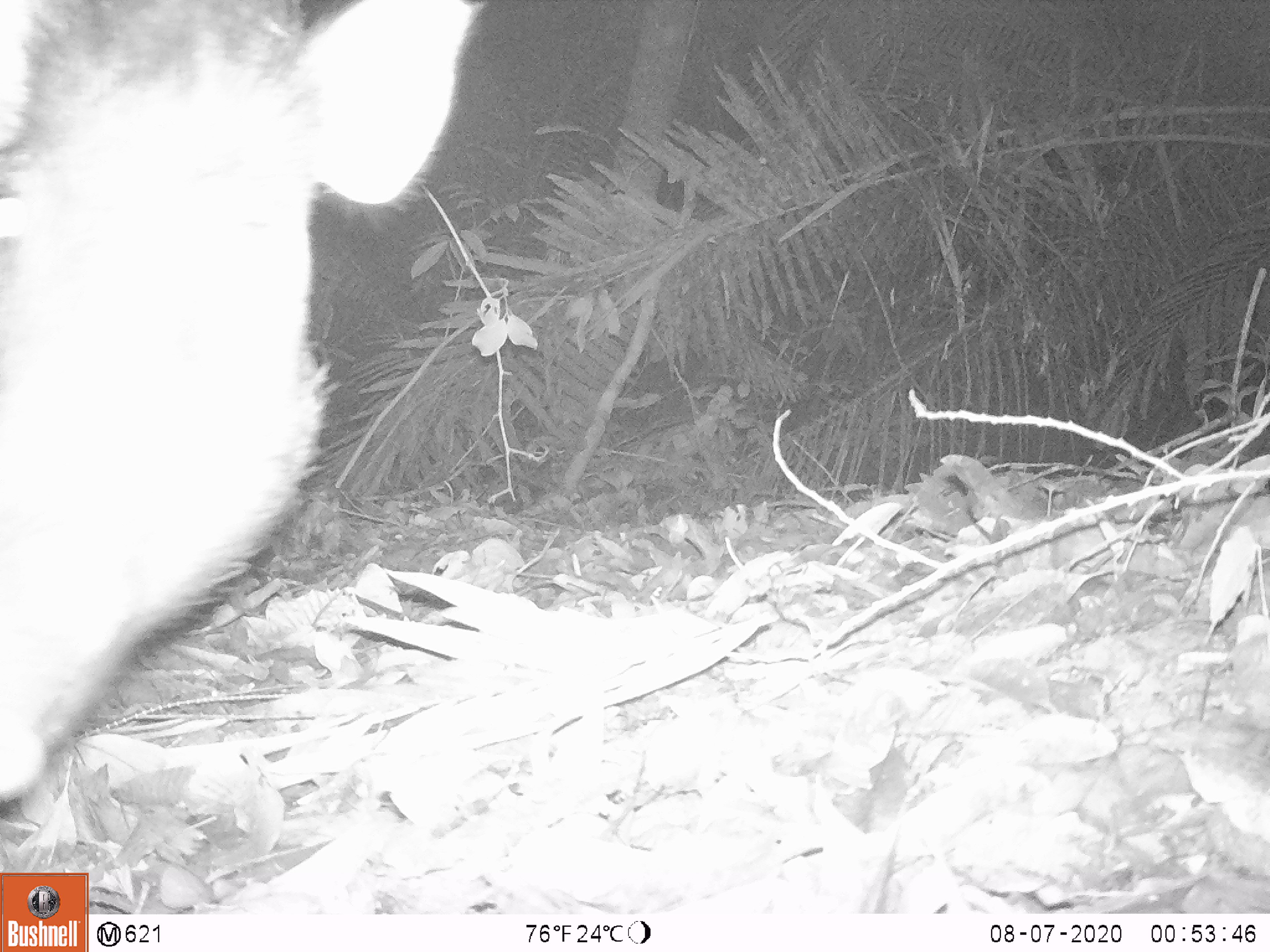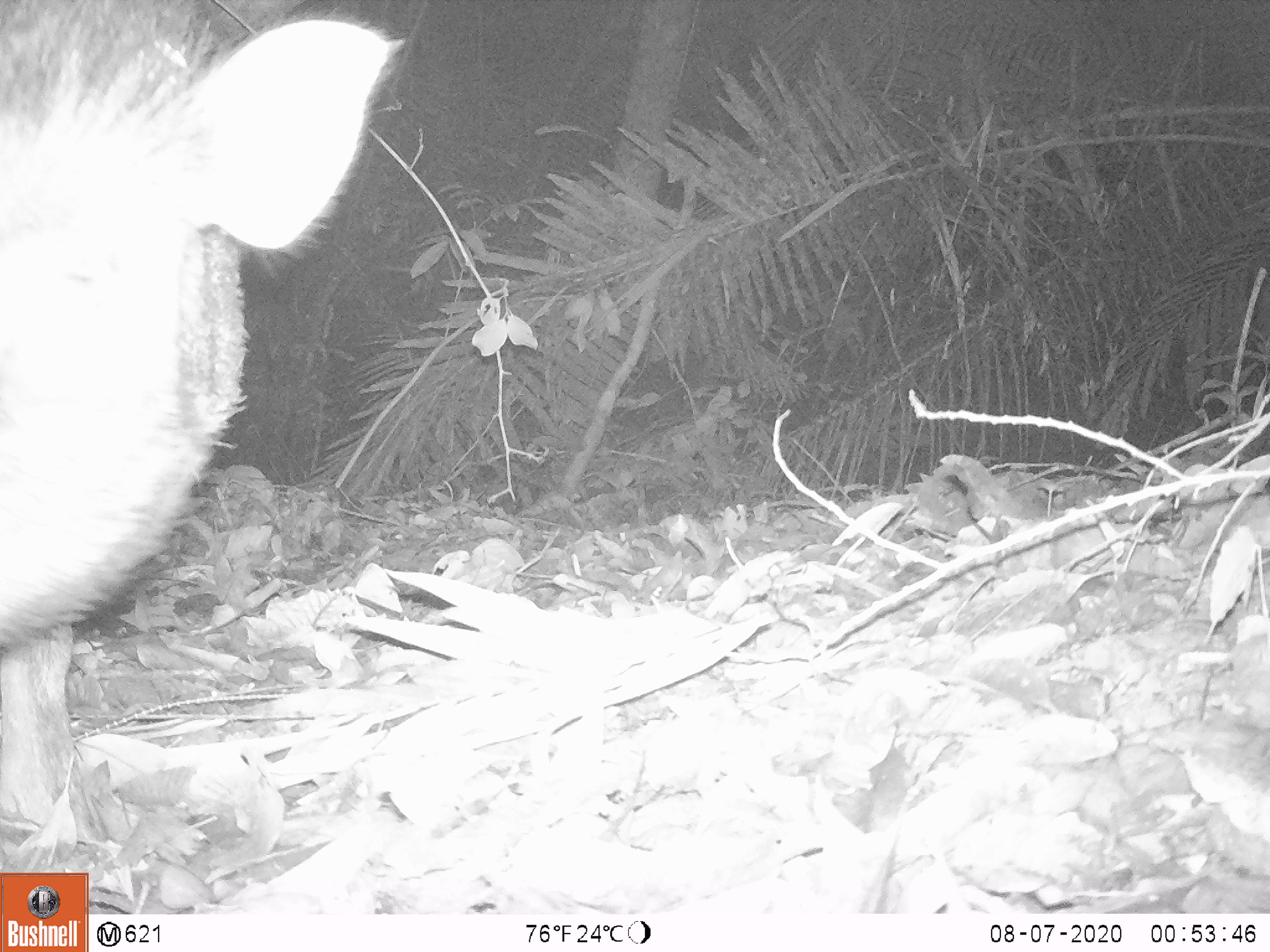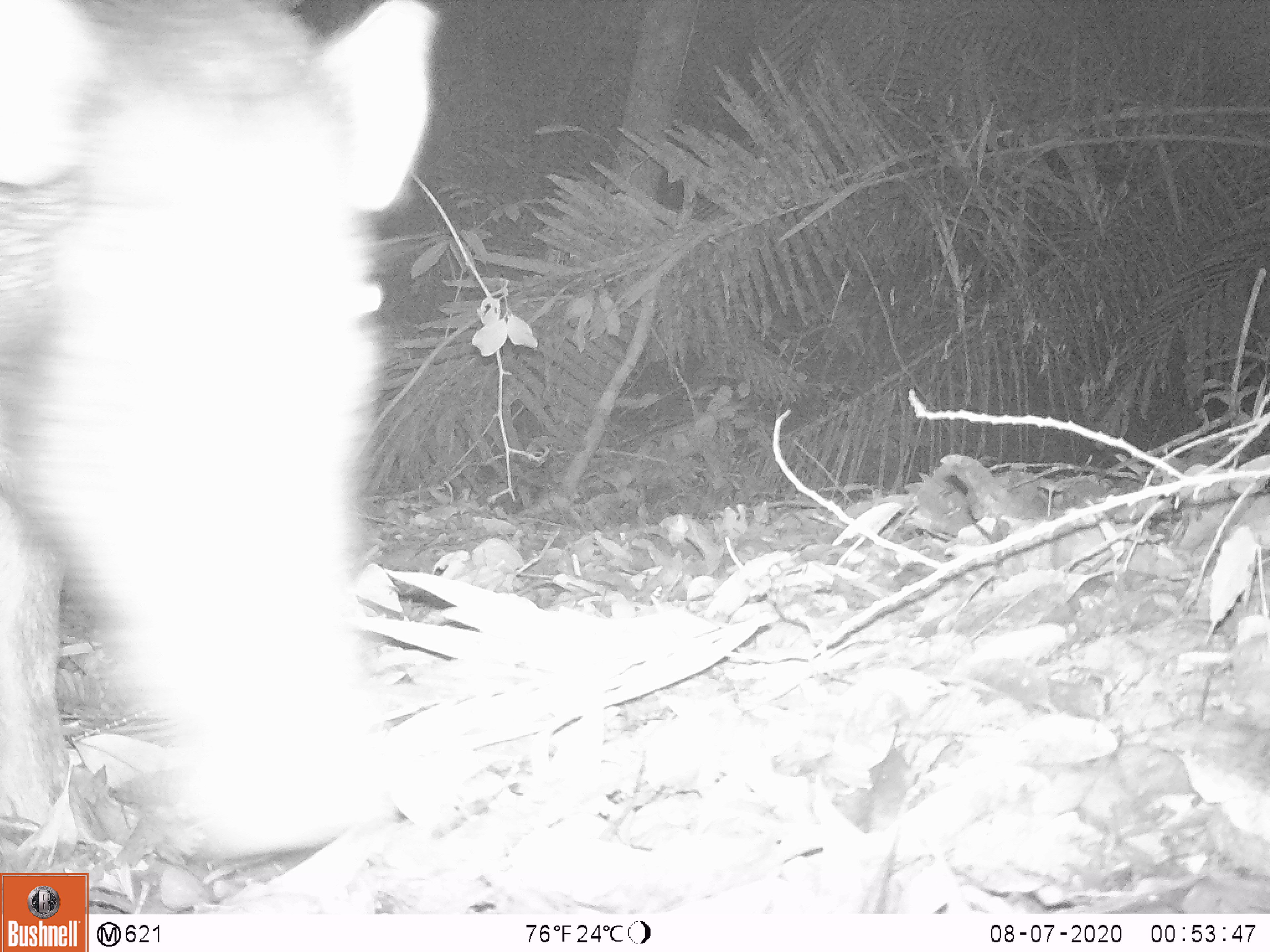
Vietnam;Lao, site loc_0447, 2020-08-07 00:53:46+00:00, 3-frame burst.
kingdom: Animalia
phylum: Chordata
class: Mammalia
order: Artiodactyla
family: Suidae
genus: Sus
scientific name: Sus scrofa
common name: eurasian wild pig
Eurasian wild pig (Sus scrofa). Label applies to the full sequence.